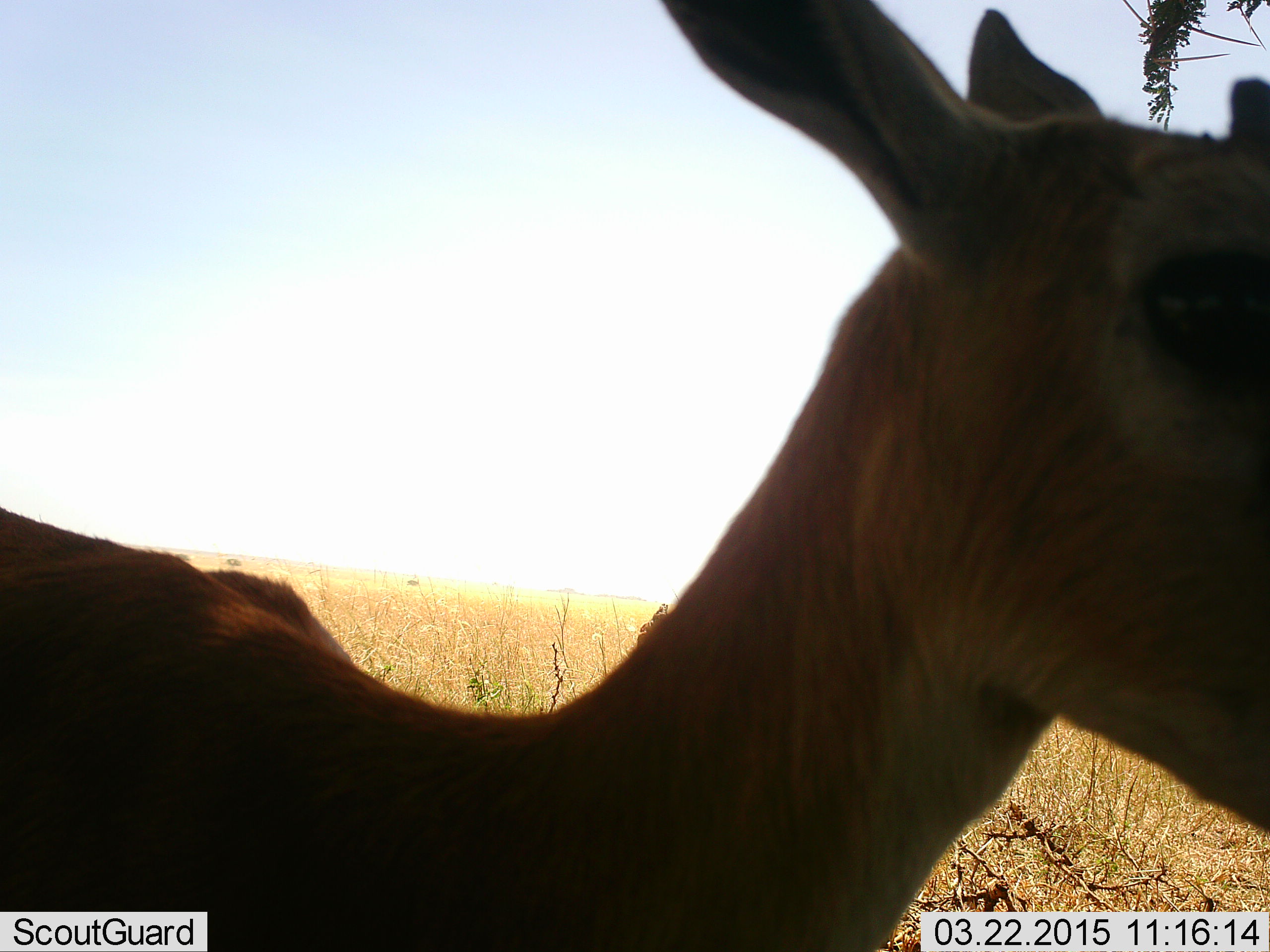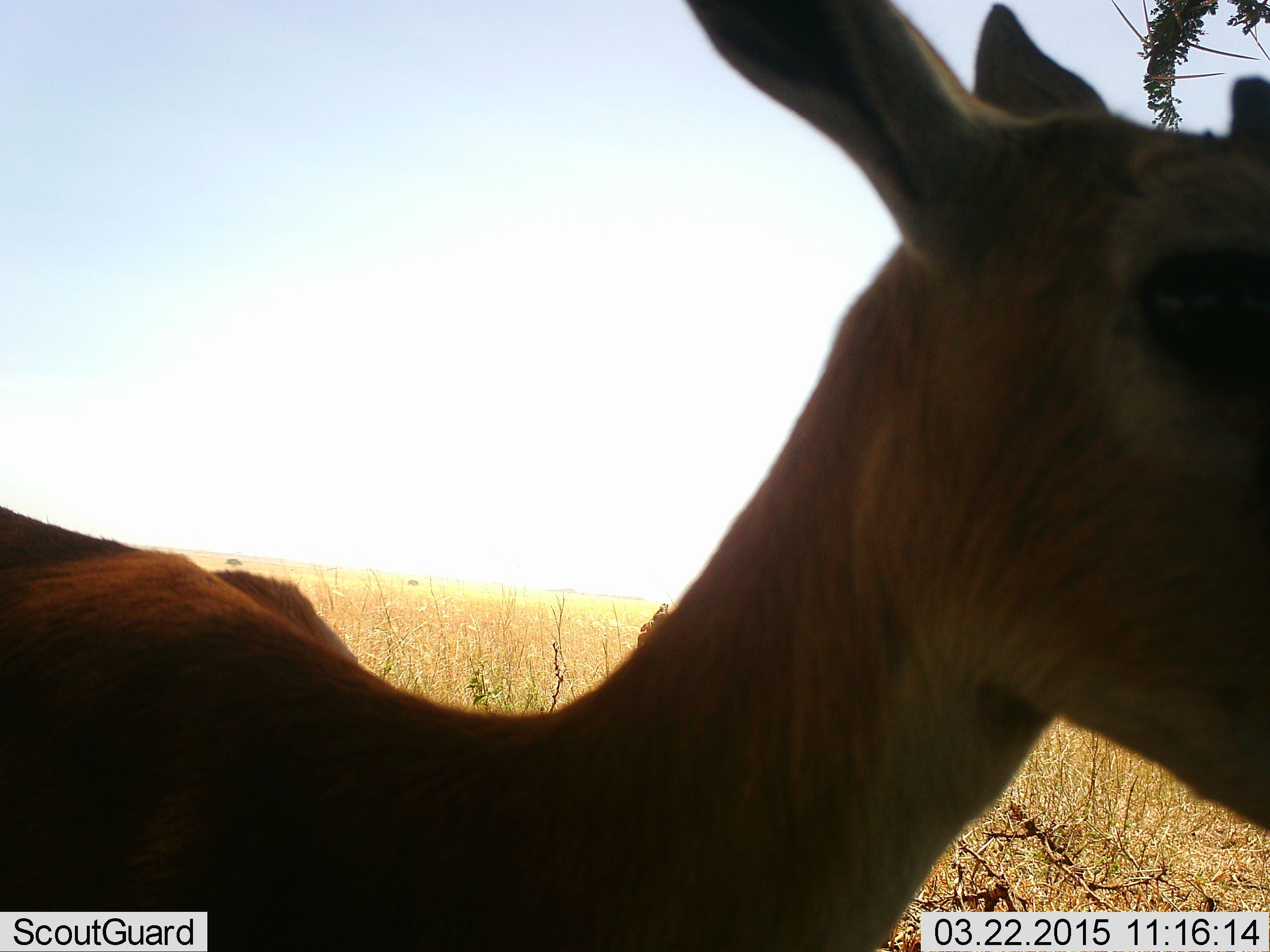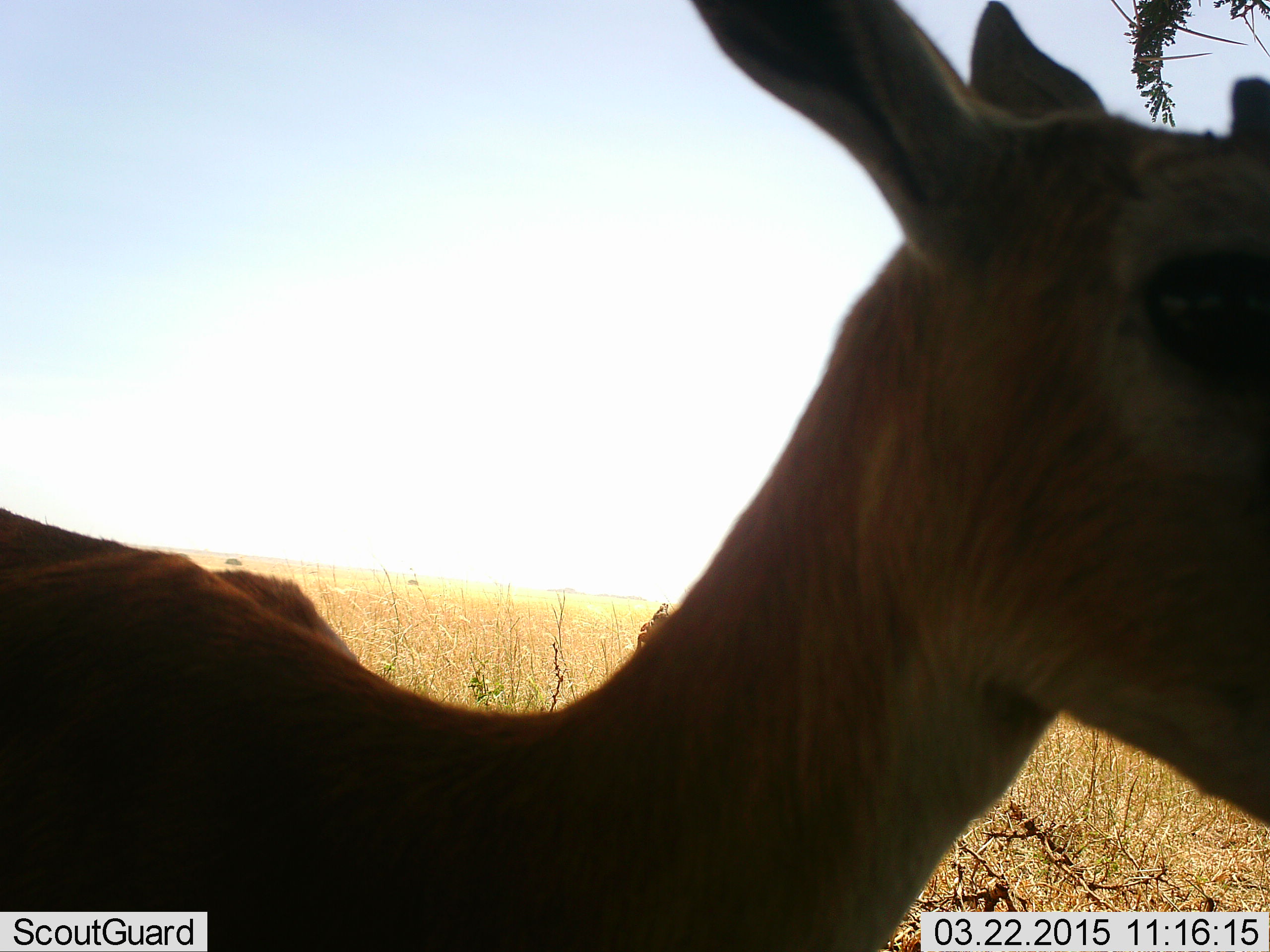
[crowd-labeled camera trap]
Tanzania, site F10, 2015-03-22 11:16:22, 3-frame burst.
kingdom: Animalia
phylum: Chordata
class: Mammalia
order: Artiodactyla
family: Bovidae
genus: Eudorcas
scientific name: Eudorcas thomsonii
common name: thomson's gazelle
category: gazellethomsons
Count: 1.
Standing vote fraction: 100%.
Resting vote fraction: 0%.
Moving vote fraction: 0%.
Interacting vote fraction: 0%.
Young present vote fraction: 0%.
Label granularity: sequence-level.